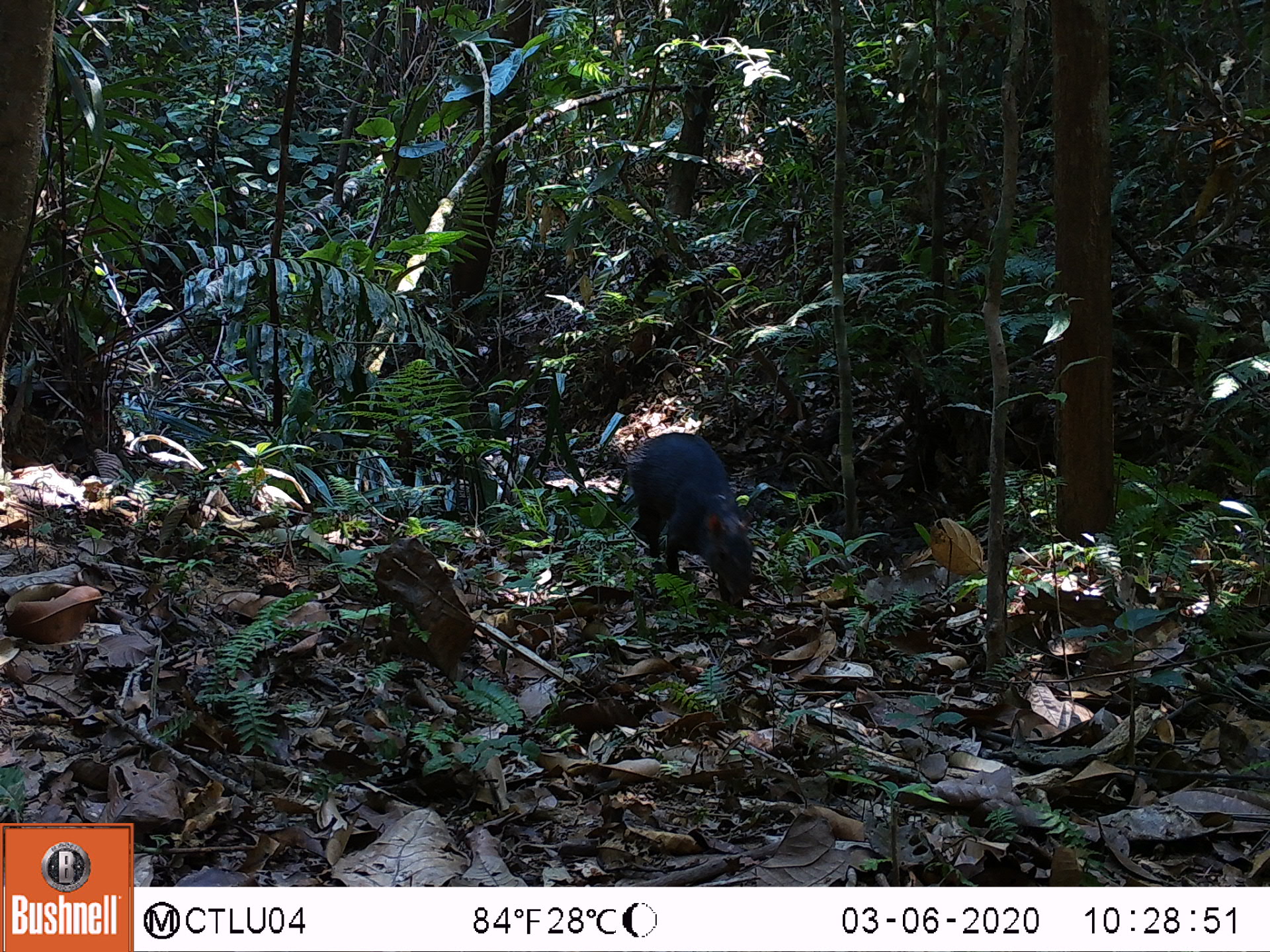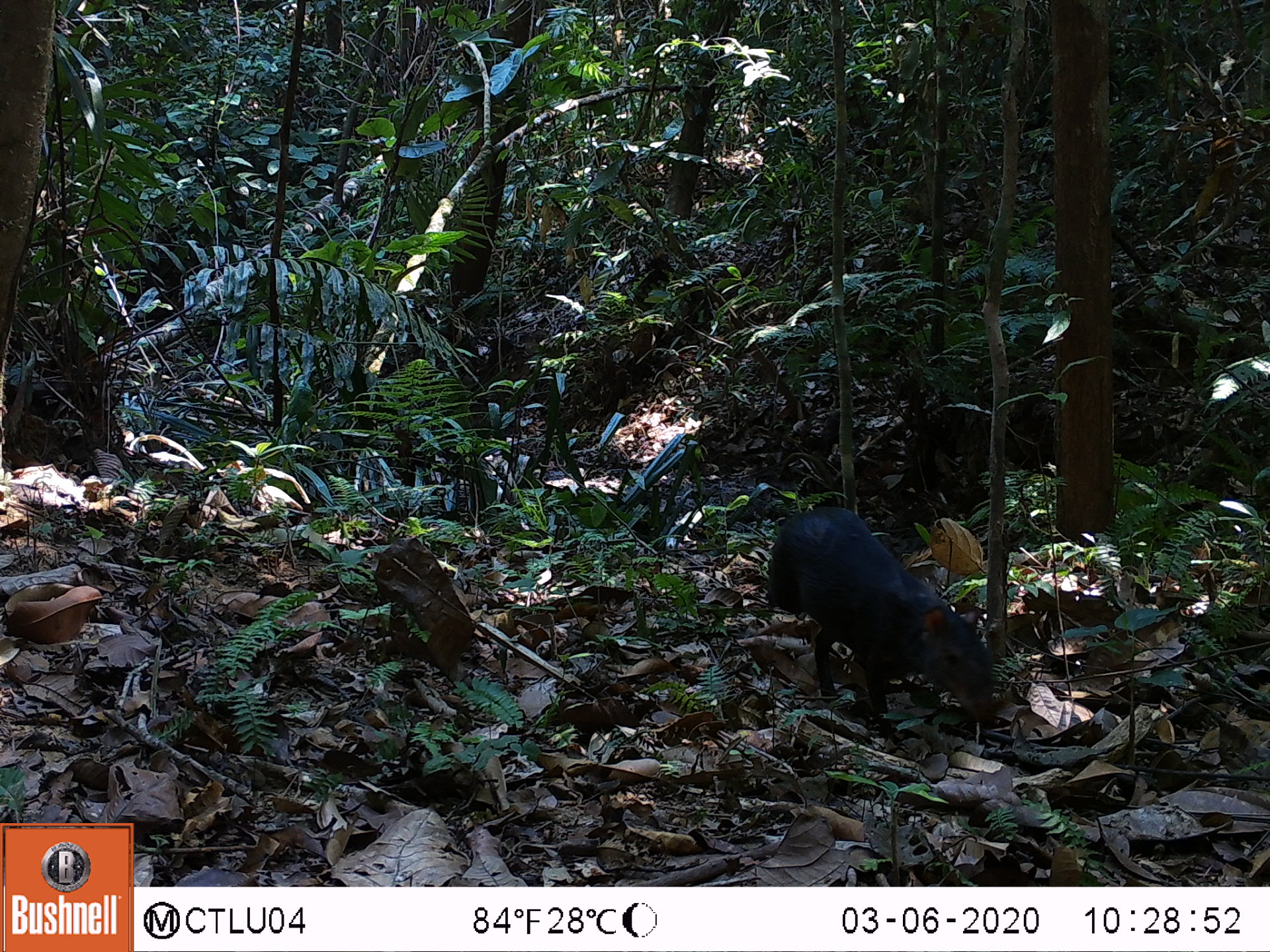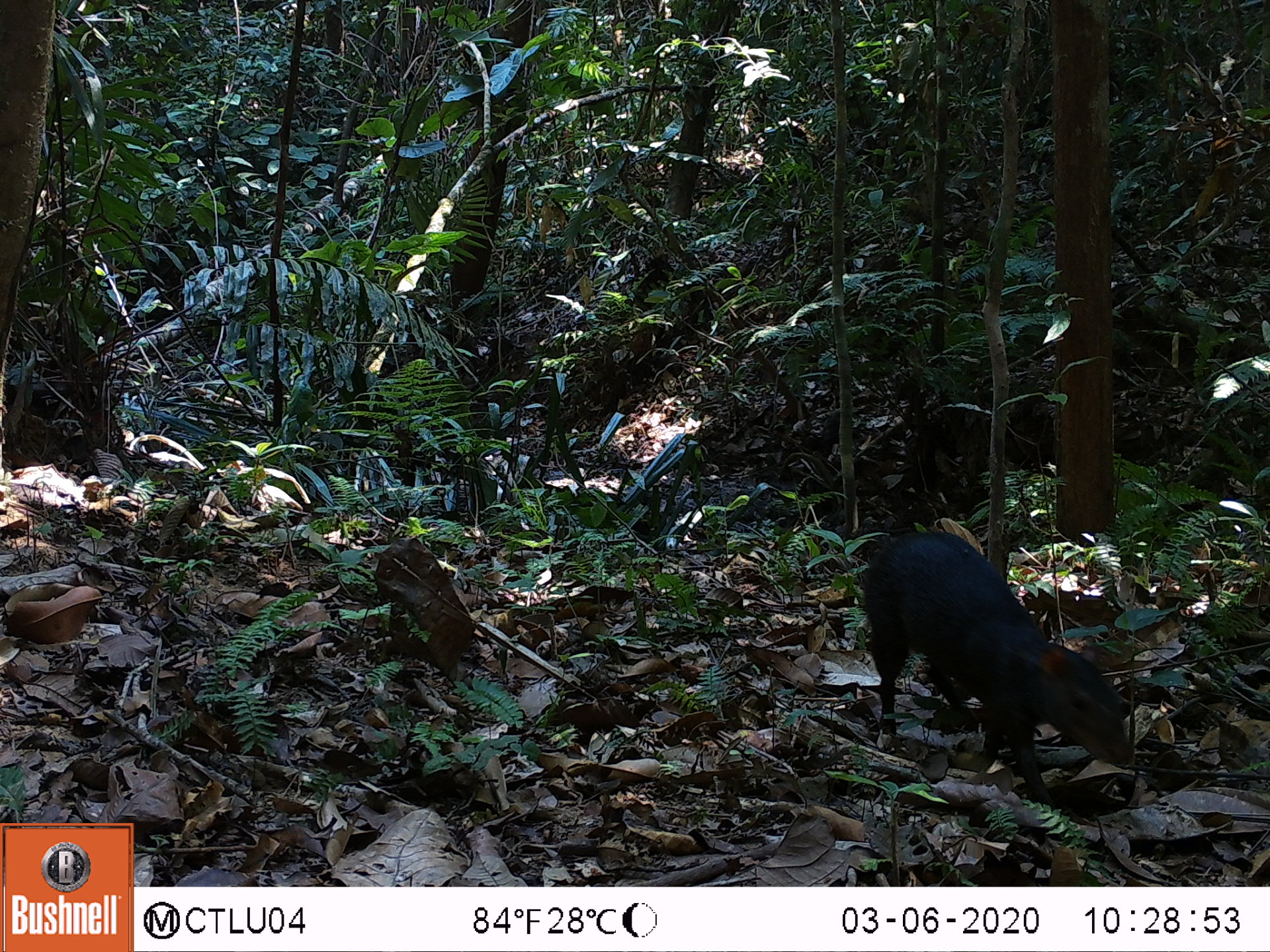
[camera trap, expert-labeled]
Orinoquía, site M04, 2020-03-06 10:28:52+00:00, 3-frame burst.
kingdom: Animalia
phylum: Chordata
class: Mammalia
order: Rodentia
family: Dasyproctidae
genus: Dasyprocta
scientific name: Dasyprocta fuliginosa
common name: black agouti